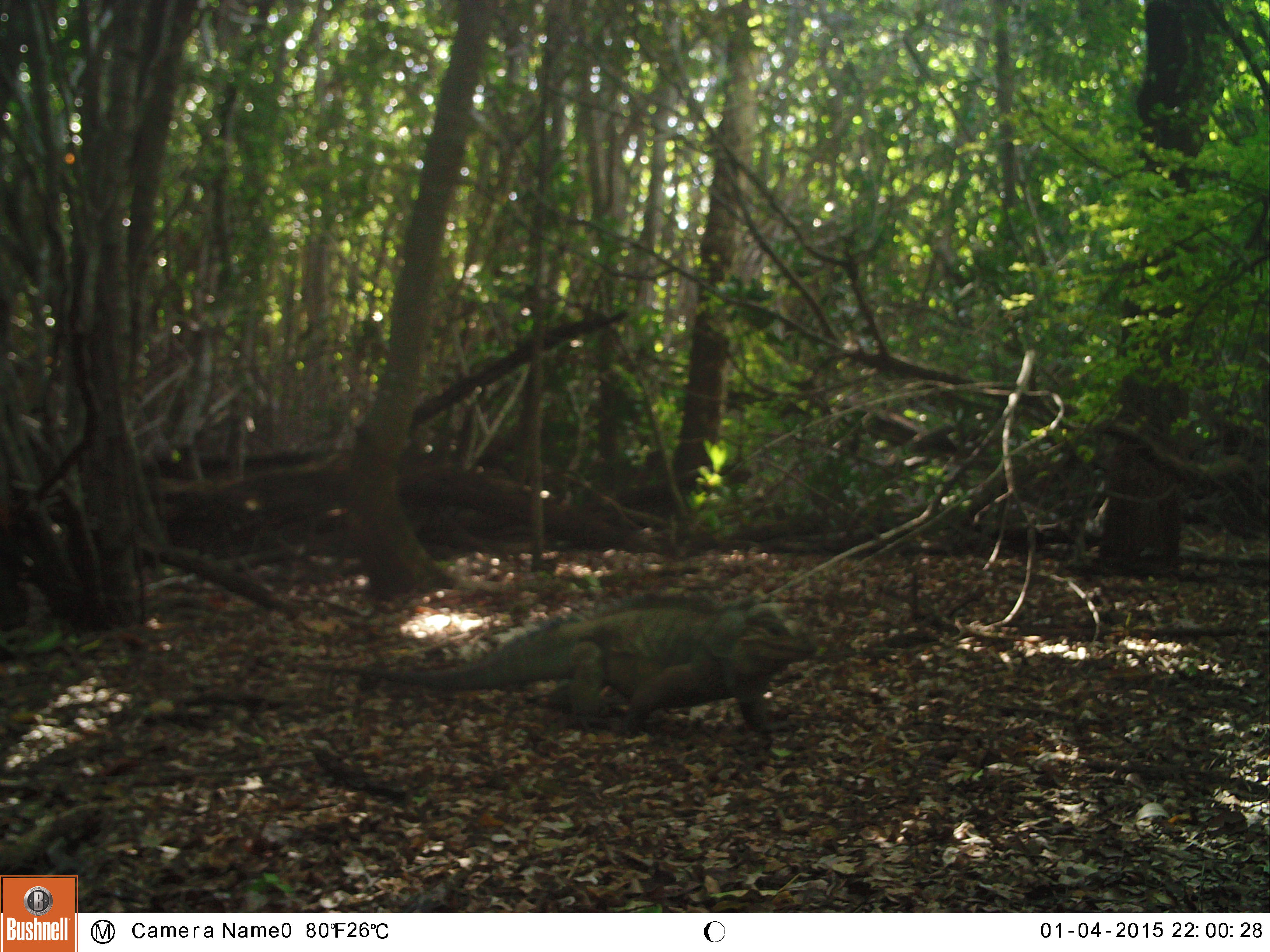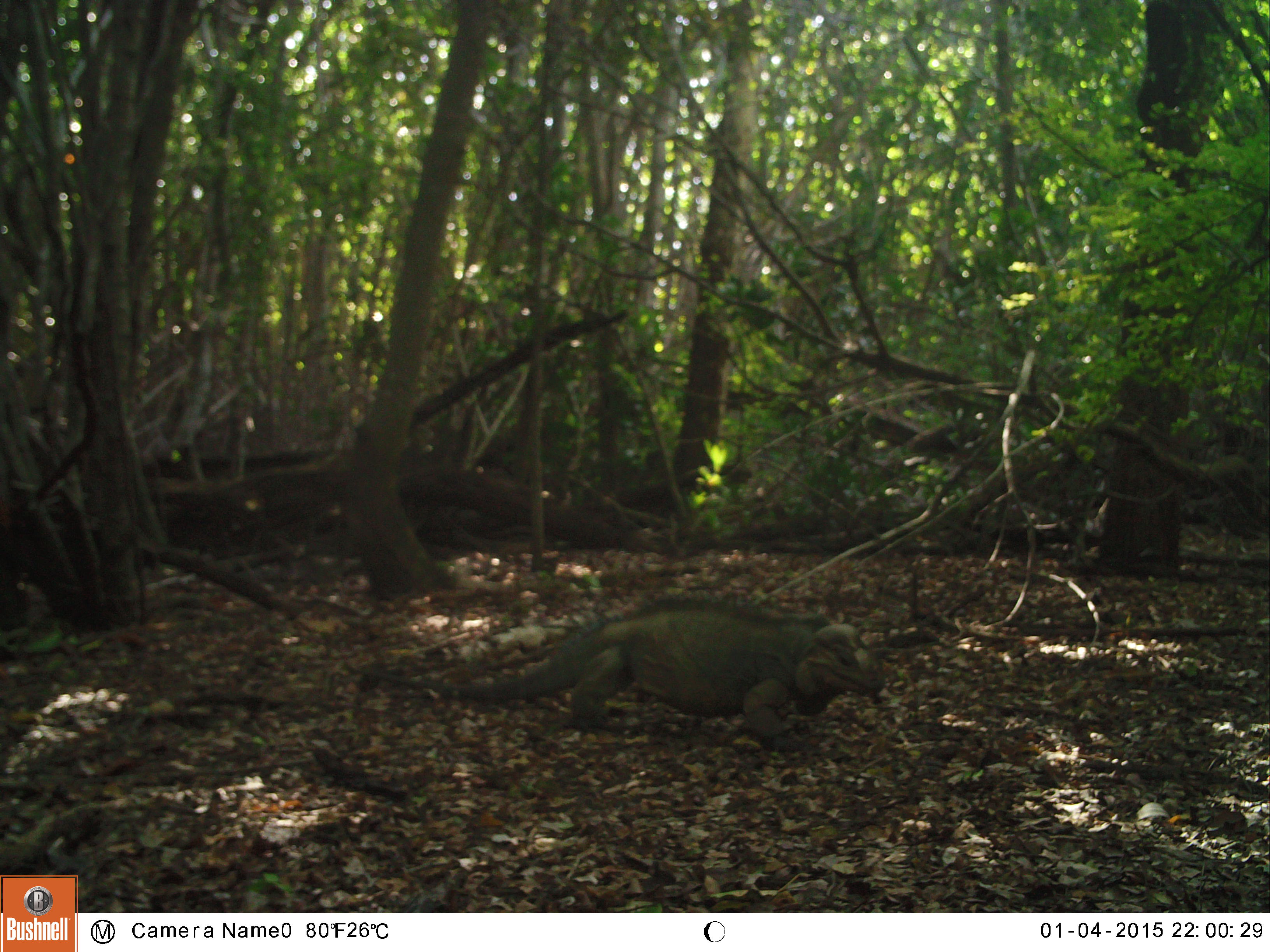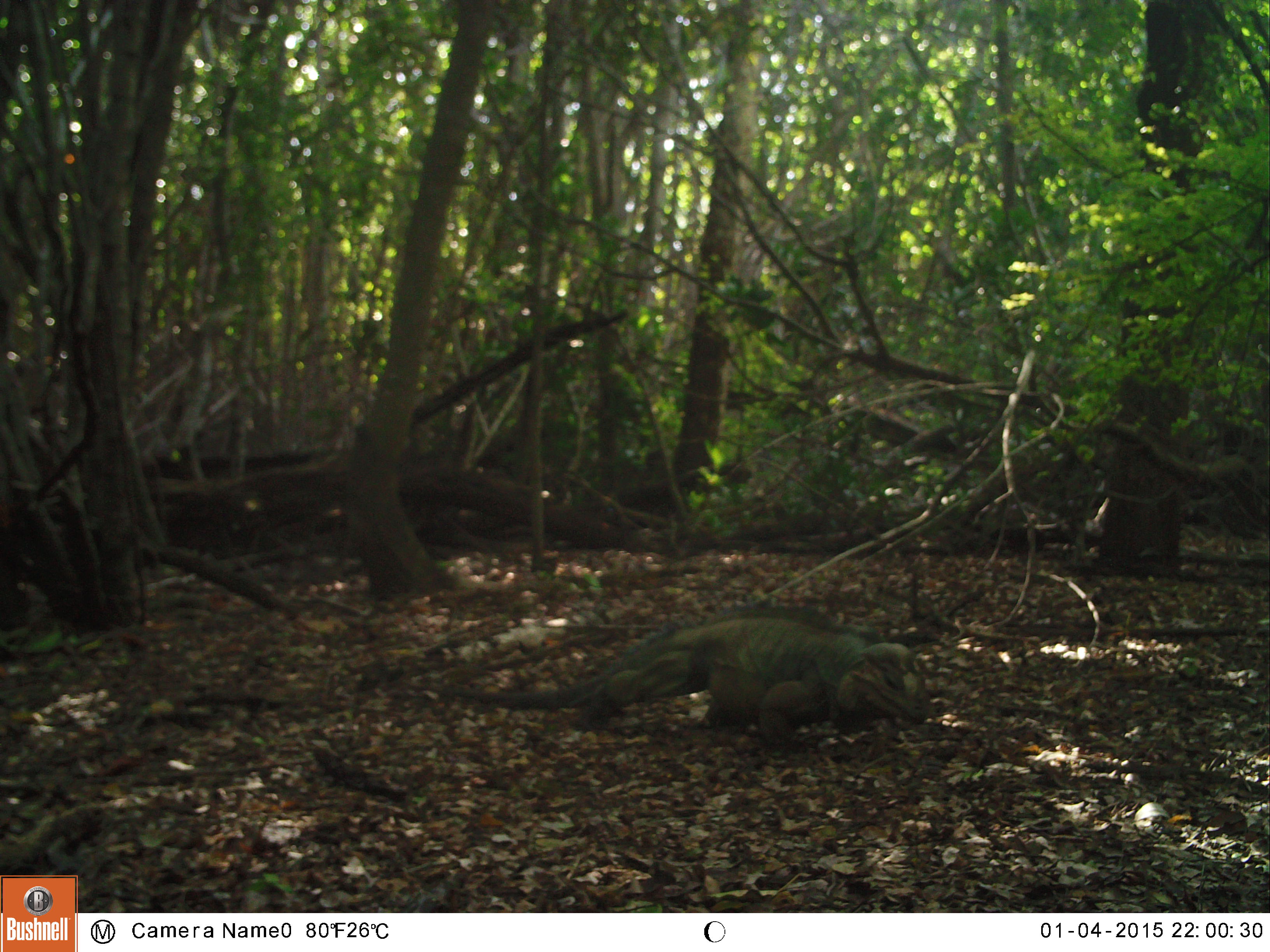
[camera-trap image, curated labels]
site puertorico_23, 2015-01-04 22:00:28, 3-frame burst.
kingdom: Animalia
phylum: Chordata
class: Reptilia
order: Squamata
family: Iguanidae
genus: Iguana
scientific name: Iguana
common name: typical iguanas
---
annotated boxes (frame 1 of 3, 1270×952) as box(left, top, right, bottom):
iguana: box(357, 595, 822, 739)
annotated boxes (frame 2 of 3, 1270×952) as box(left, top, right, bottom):
iguana: box(441, 602, 887, 742)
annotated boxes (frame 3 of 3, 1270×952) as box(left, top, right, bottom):
iguana: box(492, 608, 934, 740)